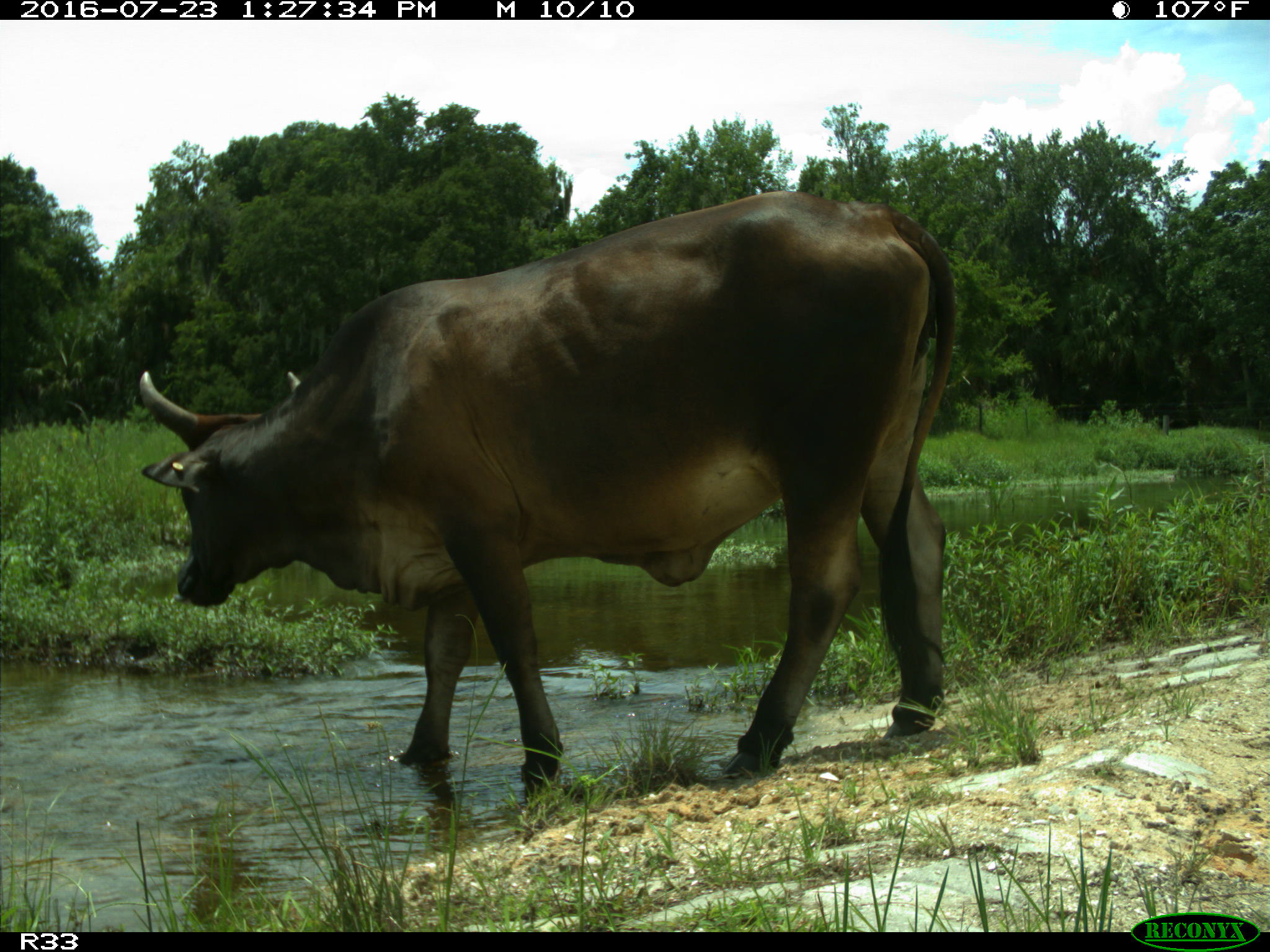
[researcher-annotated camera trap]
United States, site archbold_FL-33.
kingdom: Animalia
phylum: Chordata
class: Mammalia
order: Artiodactyla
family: Bovidae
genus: Bos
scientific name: Bos taurus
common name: domestic cow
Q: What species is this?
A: Bos taurus (domestic cow).